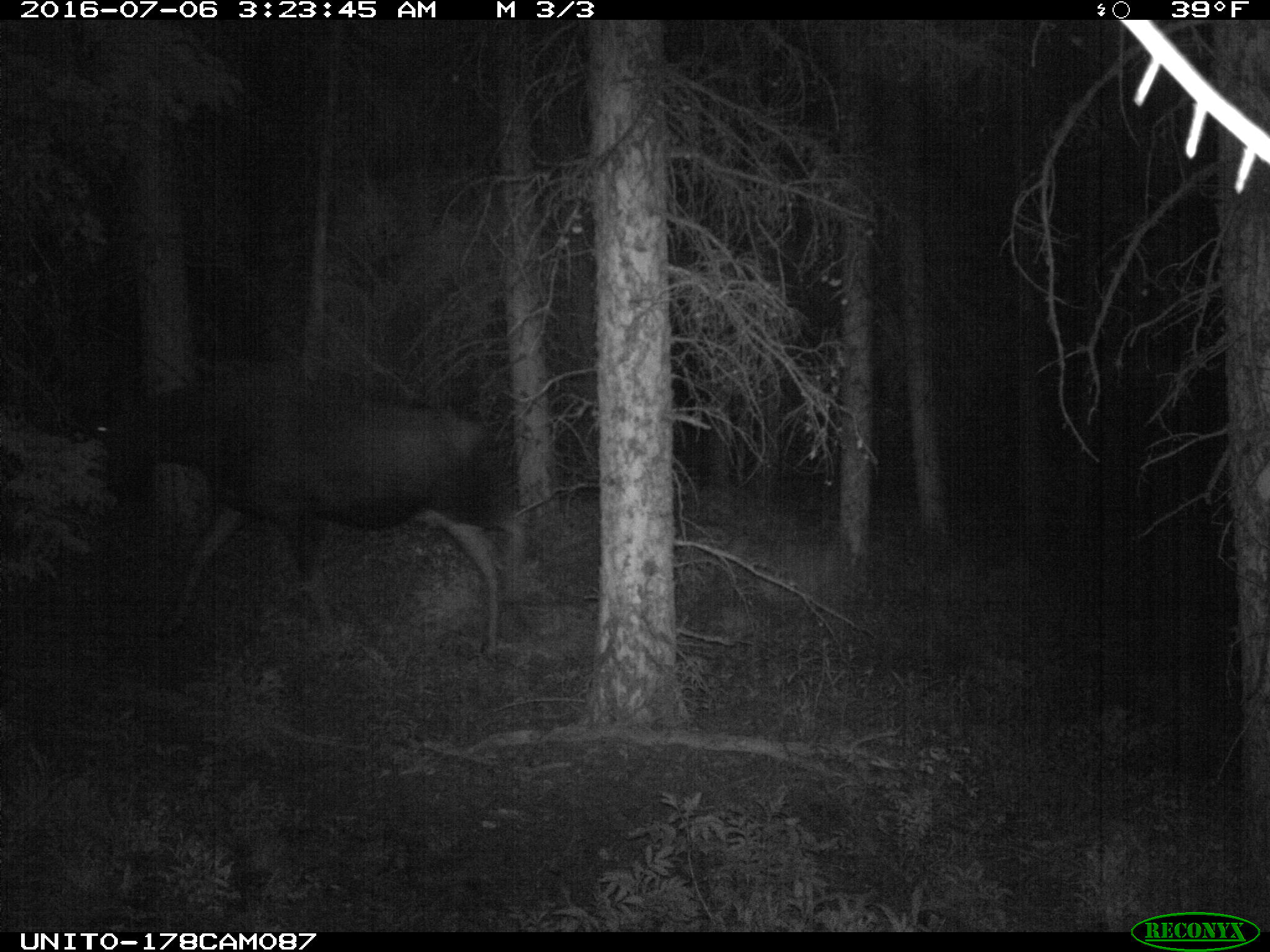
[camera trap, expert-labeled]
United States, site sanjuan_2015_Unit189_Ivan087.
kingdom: Animalia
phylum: Chordata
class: Mammalia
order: Artiodactyla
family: Cervidae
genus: Alces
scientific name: Alces alces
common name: moose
Alces alces (moose).